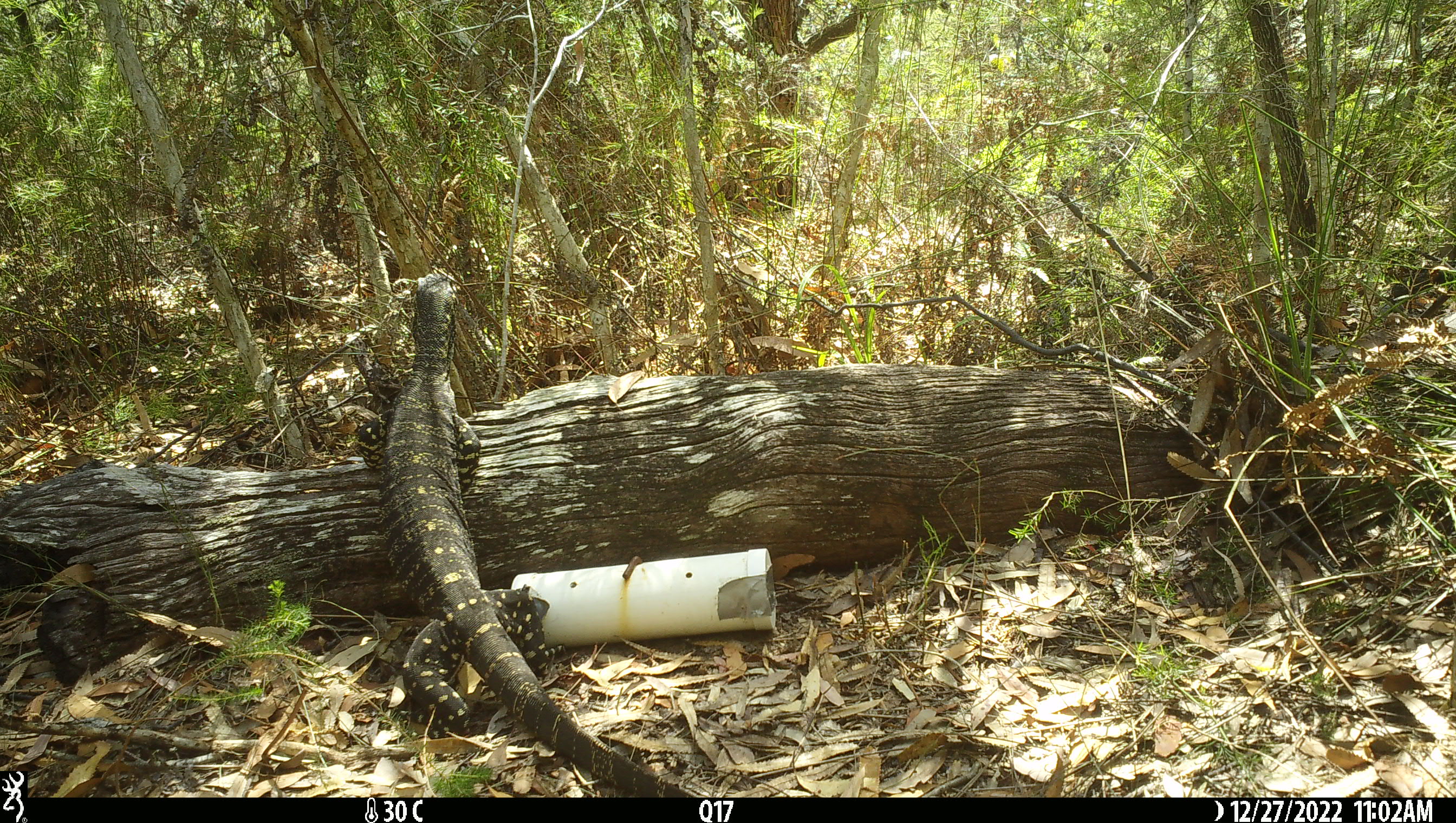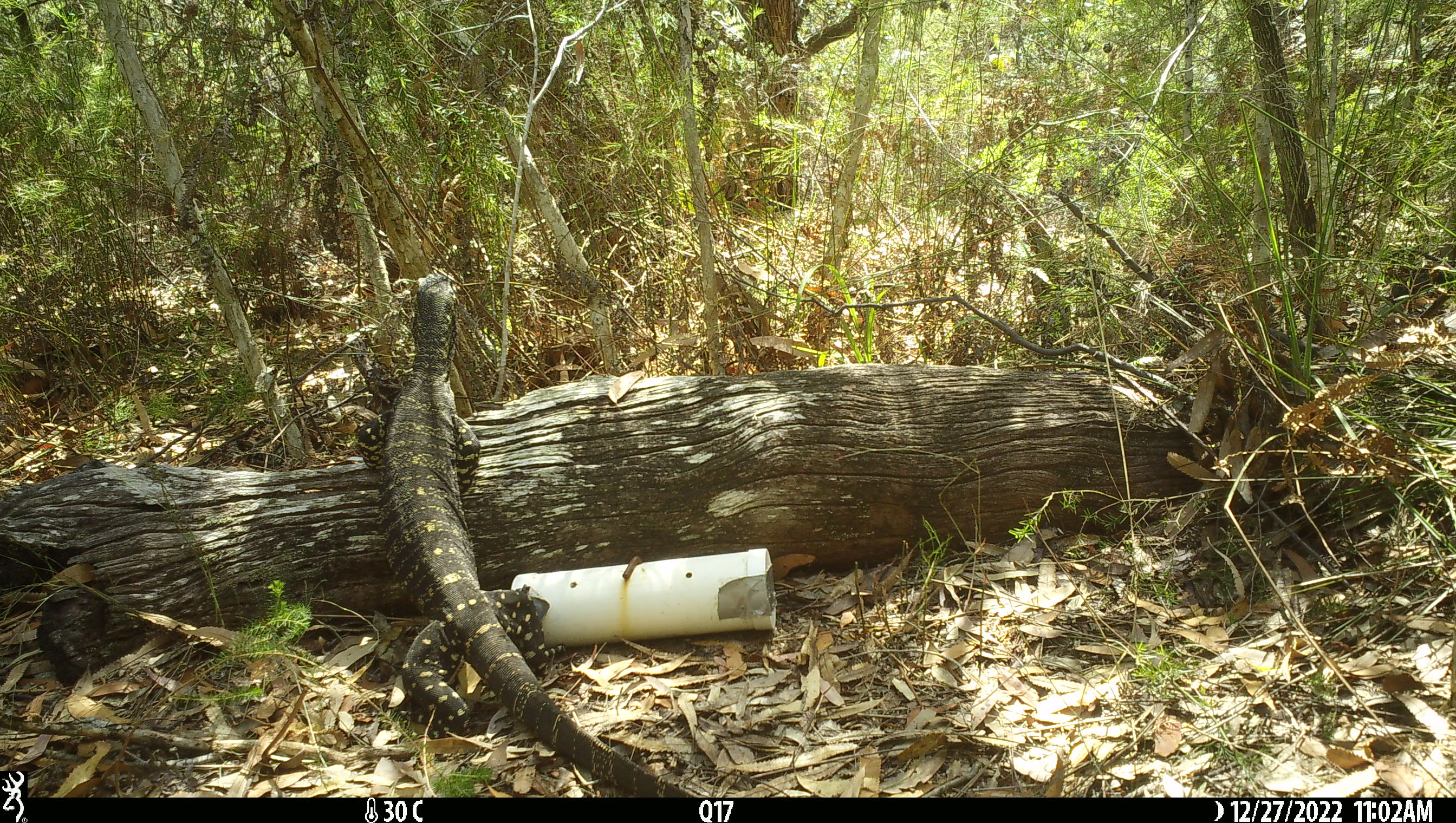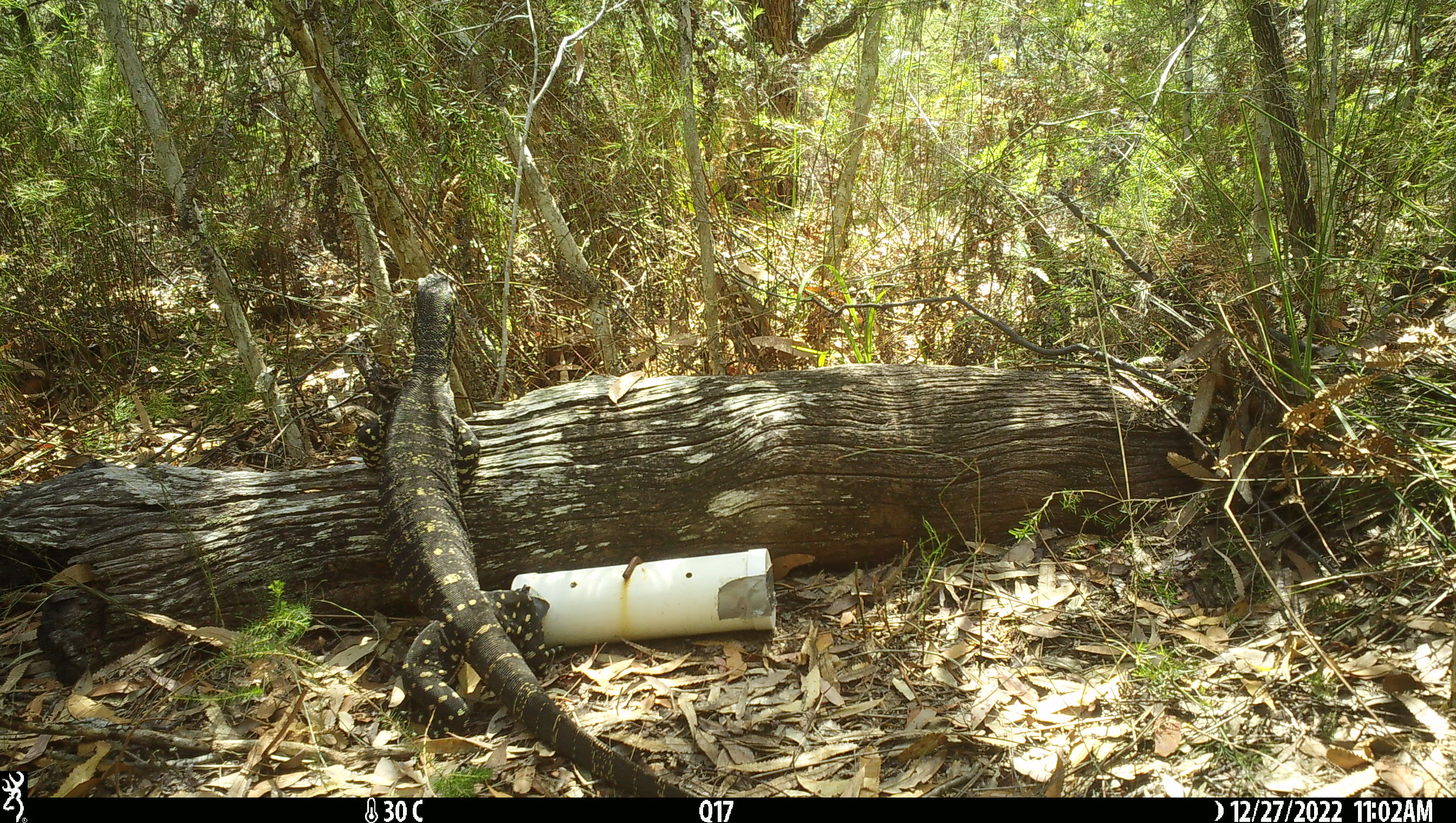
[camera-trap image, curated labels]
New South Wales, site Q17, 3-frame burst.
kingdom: Animalia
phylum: Chordata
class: Reptilia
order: Squamata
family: Varanidae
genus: Varanus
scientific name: Varanus varius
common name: lace monitor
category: goanna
Goanna (lace monitor) (Varanus varius).